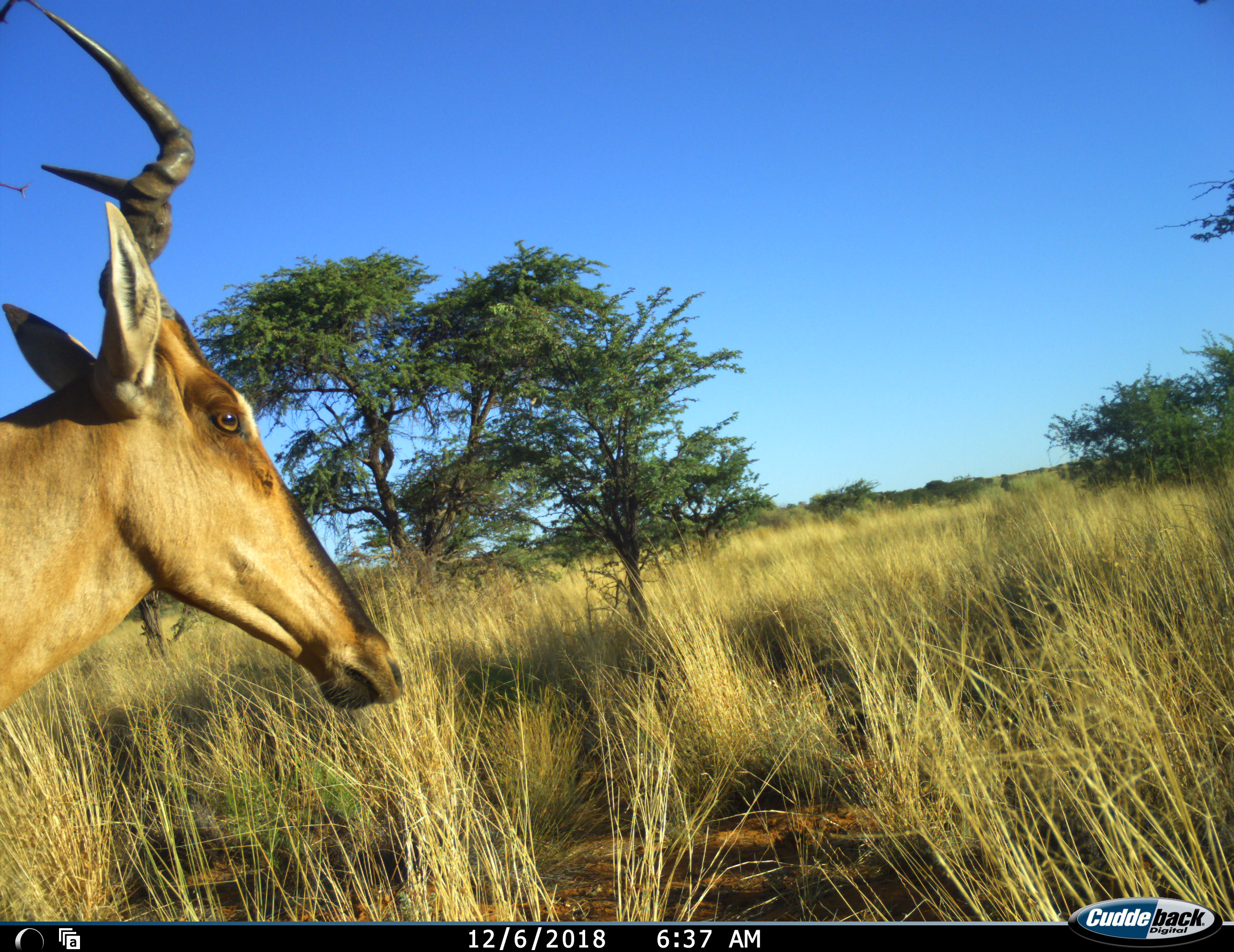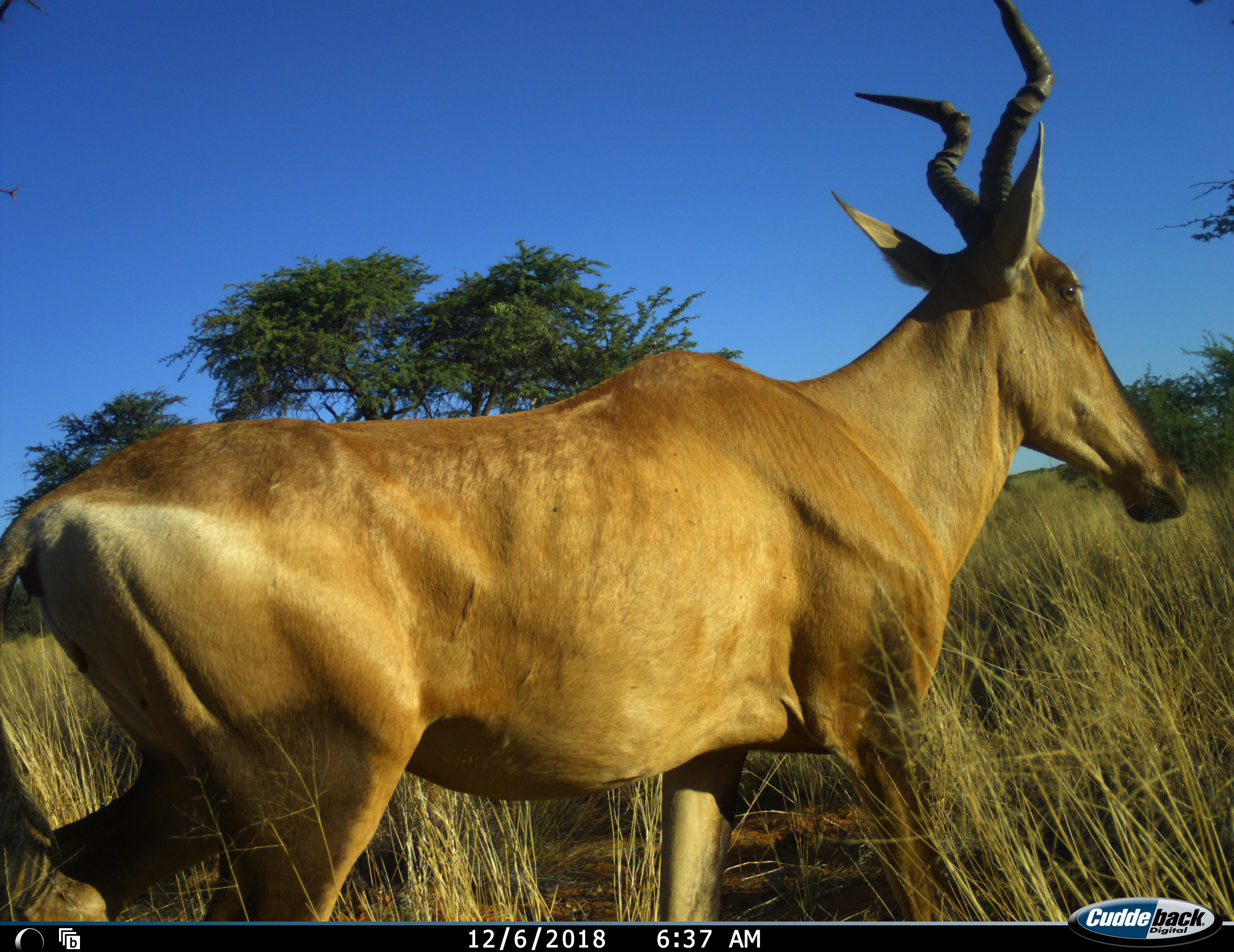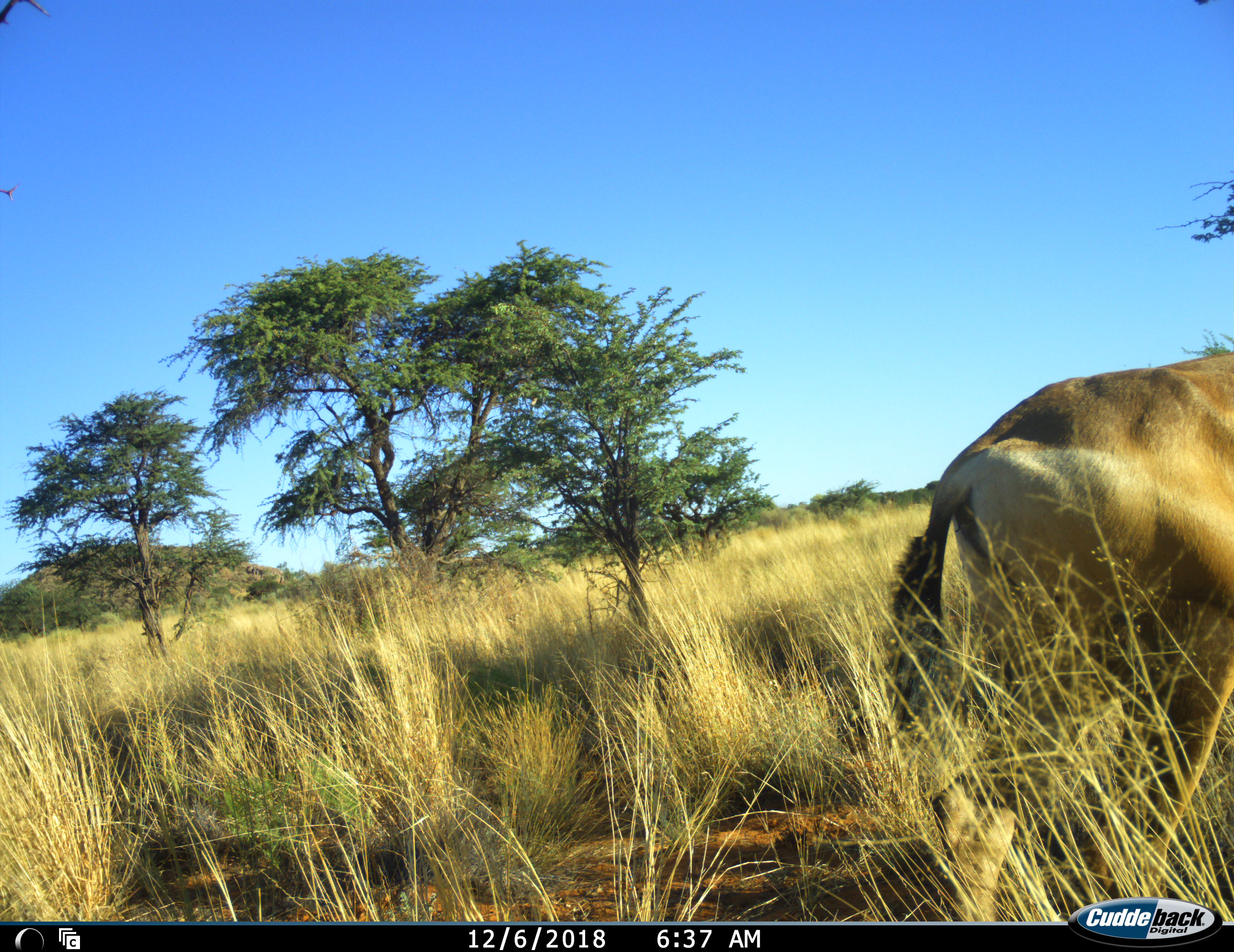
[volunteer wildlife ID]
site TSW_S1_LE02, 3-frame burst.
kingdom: Animalia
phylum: Chordata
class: Mammalia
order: Artiodactyla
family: Bovidae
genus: Alcelaphus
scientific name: Alcelaphus buselaphus caama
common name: red hartebeest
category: hartebeestred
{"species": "hartebeestred (red hartebeest) (Alcelaphus buselaphus caama)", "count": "1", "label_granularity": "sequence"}